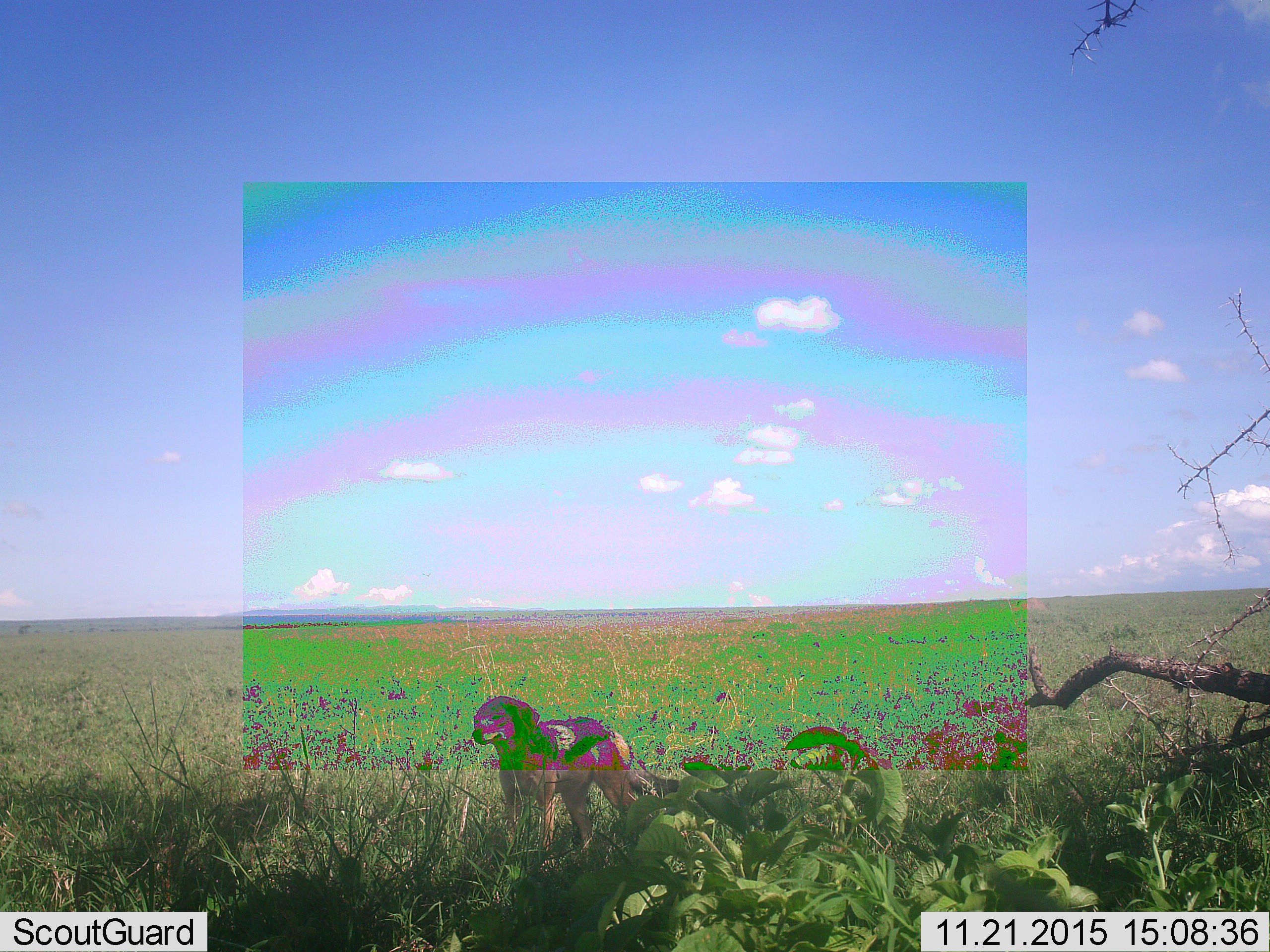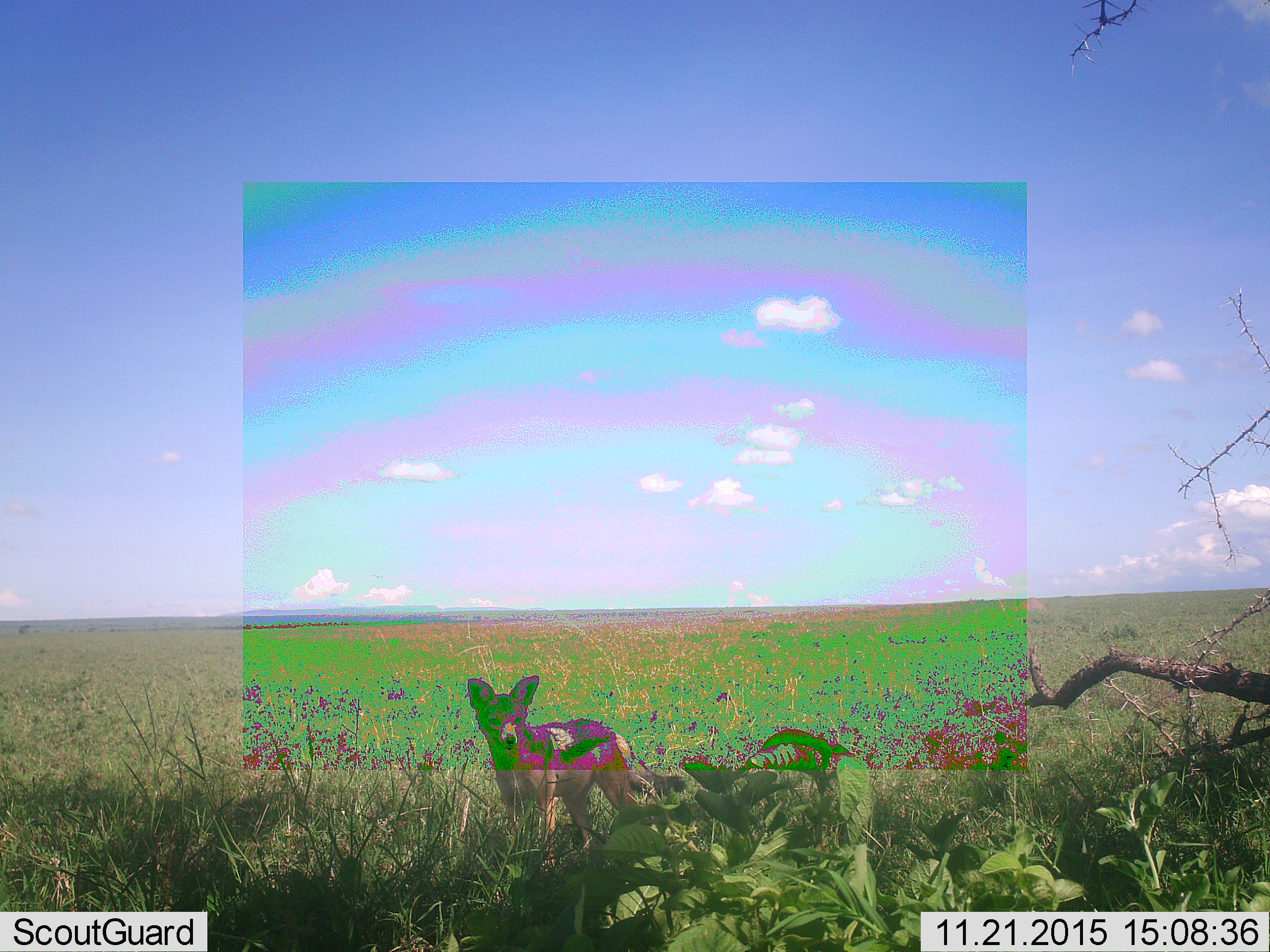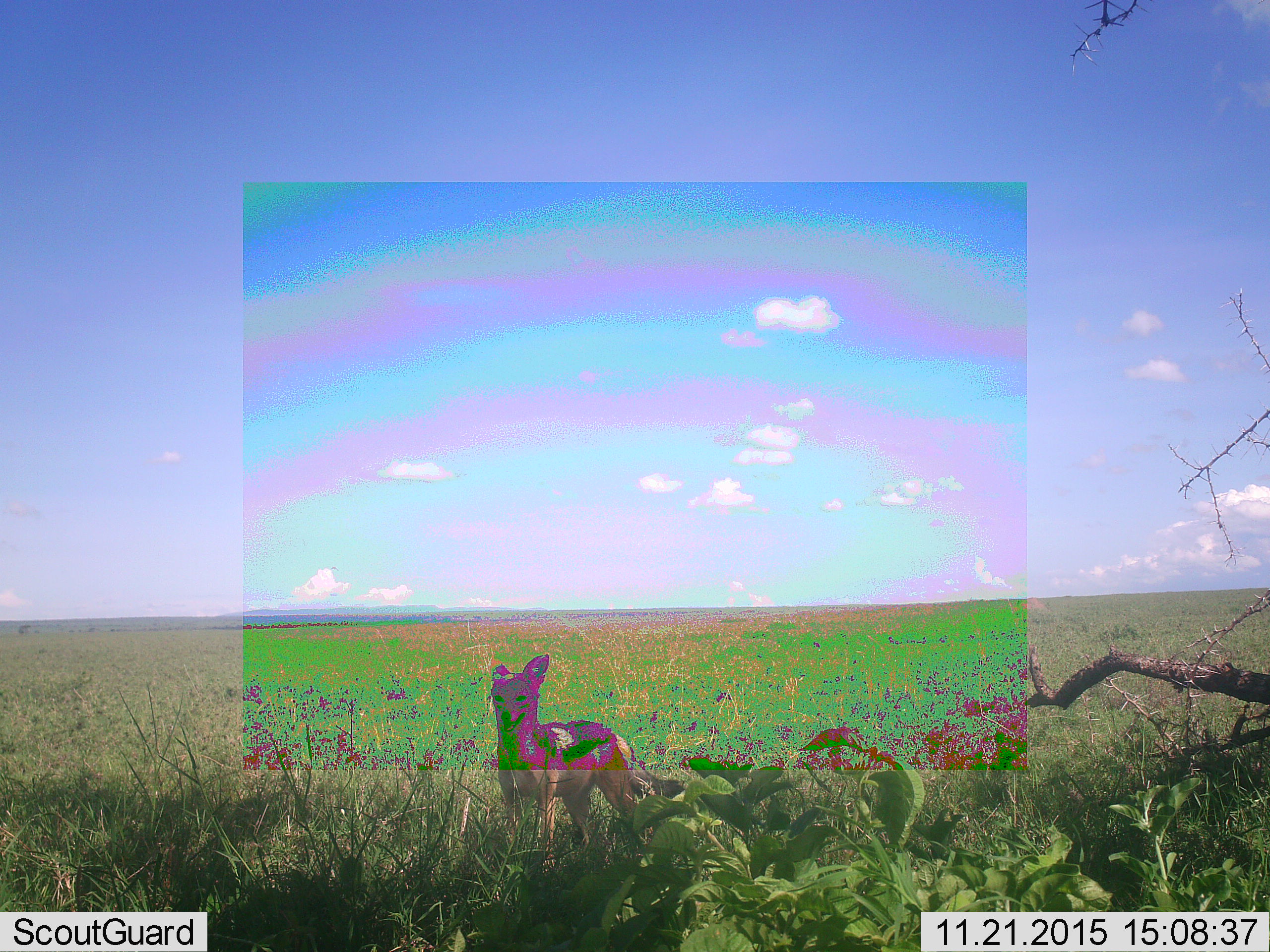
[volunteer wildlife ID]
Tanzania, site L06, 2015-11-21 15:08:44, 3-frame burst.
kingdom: Animalia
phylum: Chordata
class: Mammalia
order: Carnivora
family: Canidae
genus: Lupulella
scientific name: Lupulella mesomelas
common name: black-backed jackal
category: jackal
Jackal (black-backed jackal) (Lupulella mesomelas), count 1. Behavior (volunteer vote fractions): standing 100%, resting 0%, moving 14%, interacting 0%. Young present (vote fraction): 0%. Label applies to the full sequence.